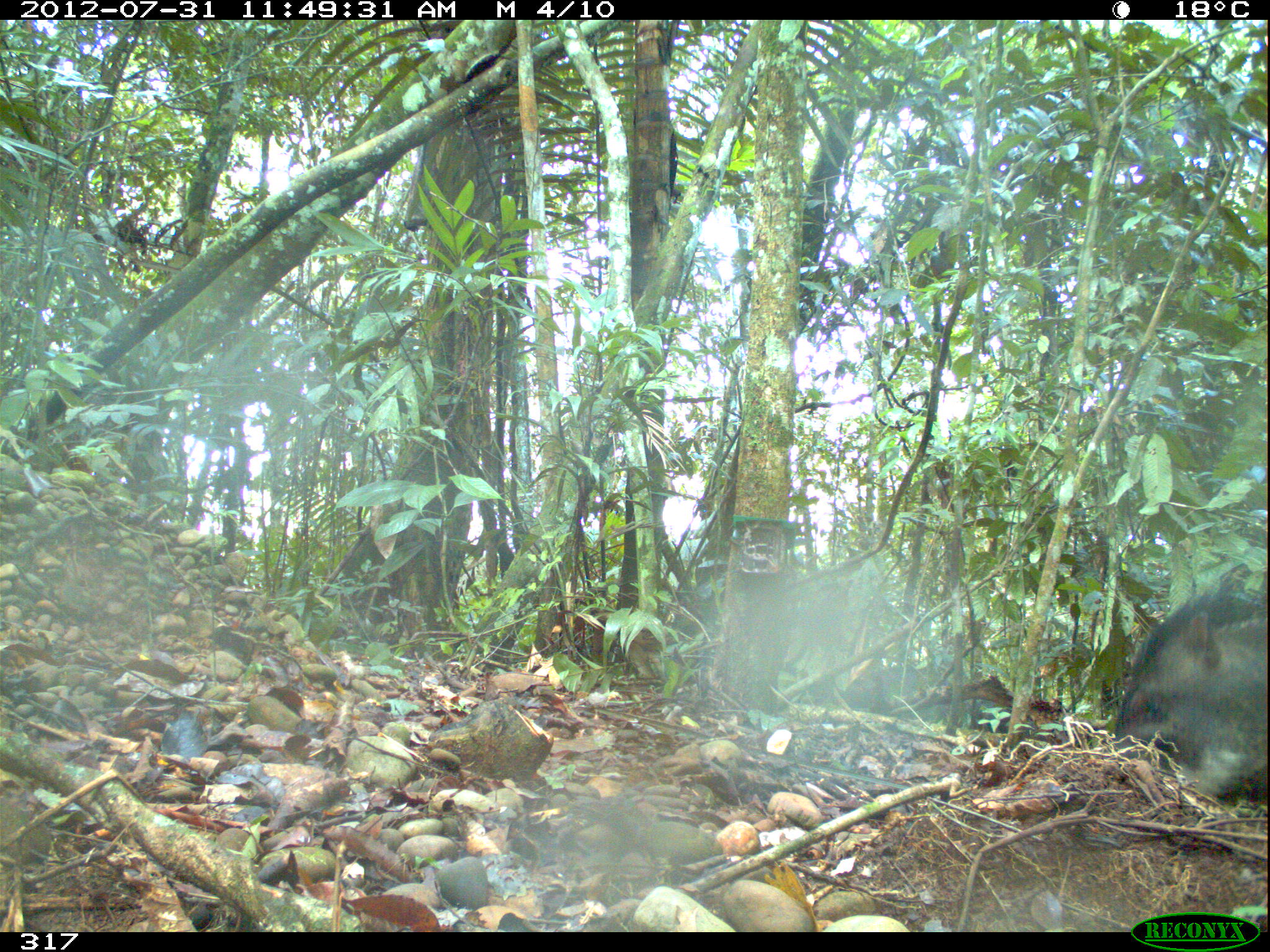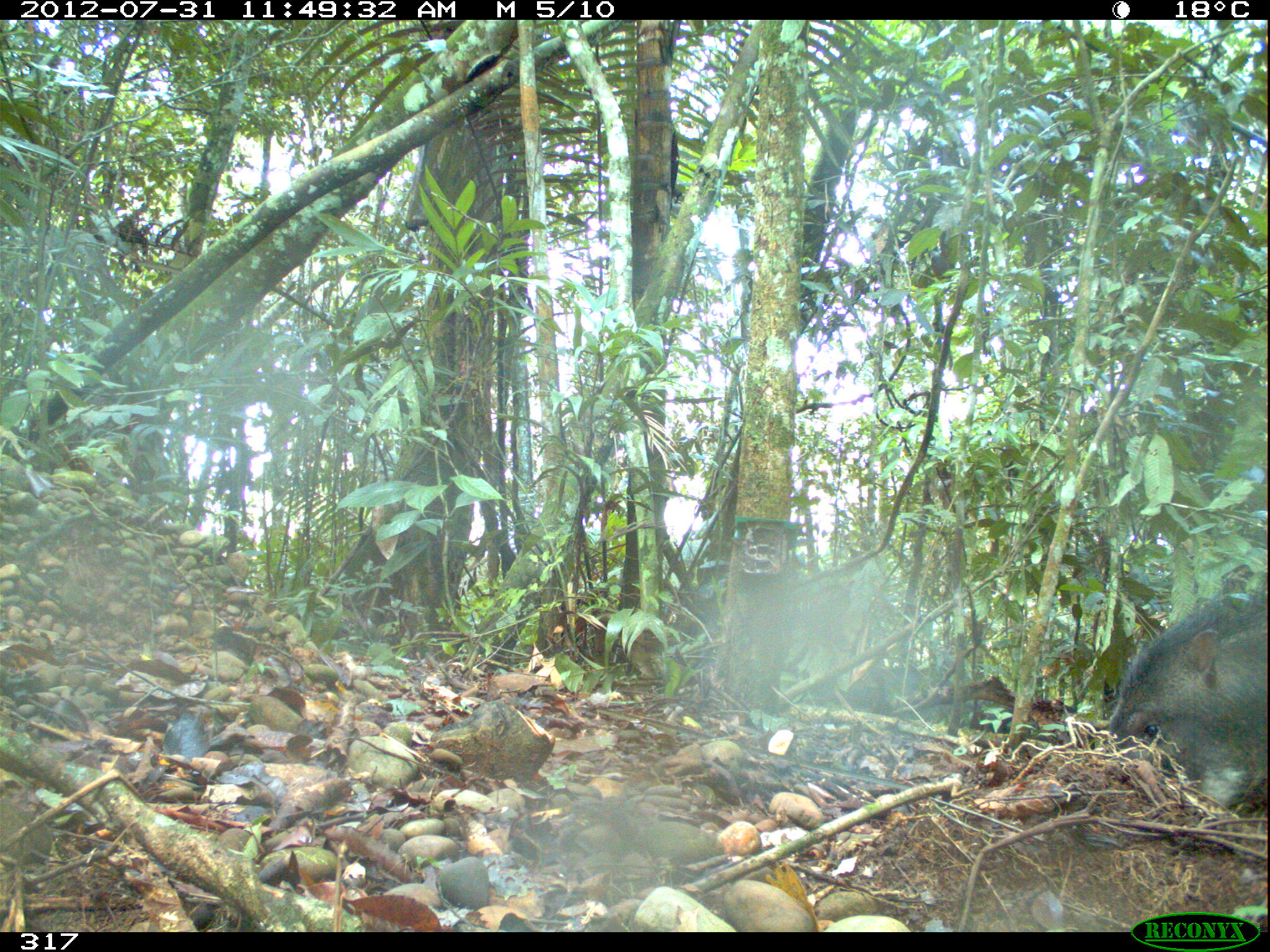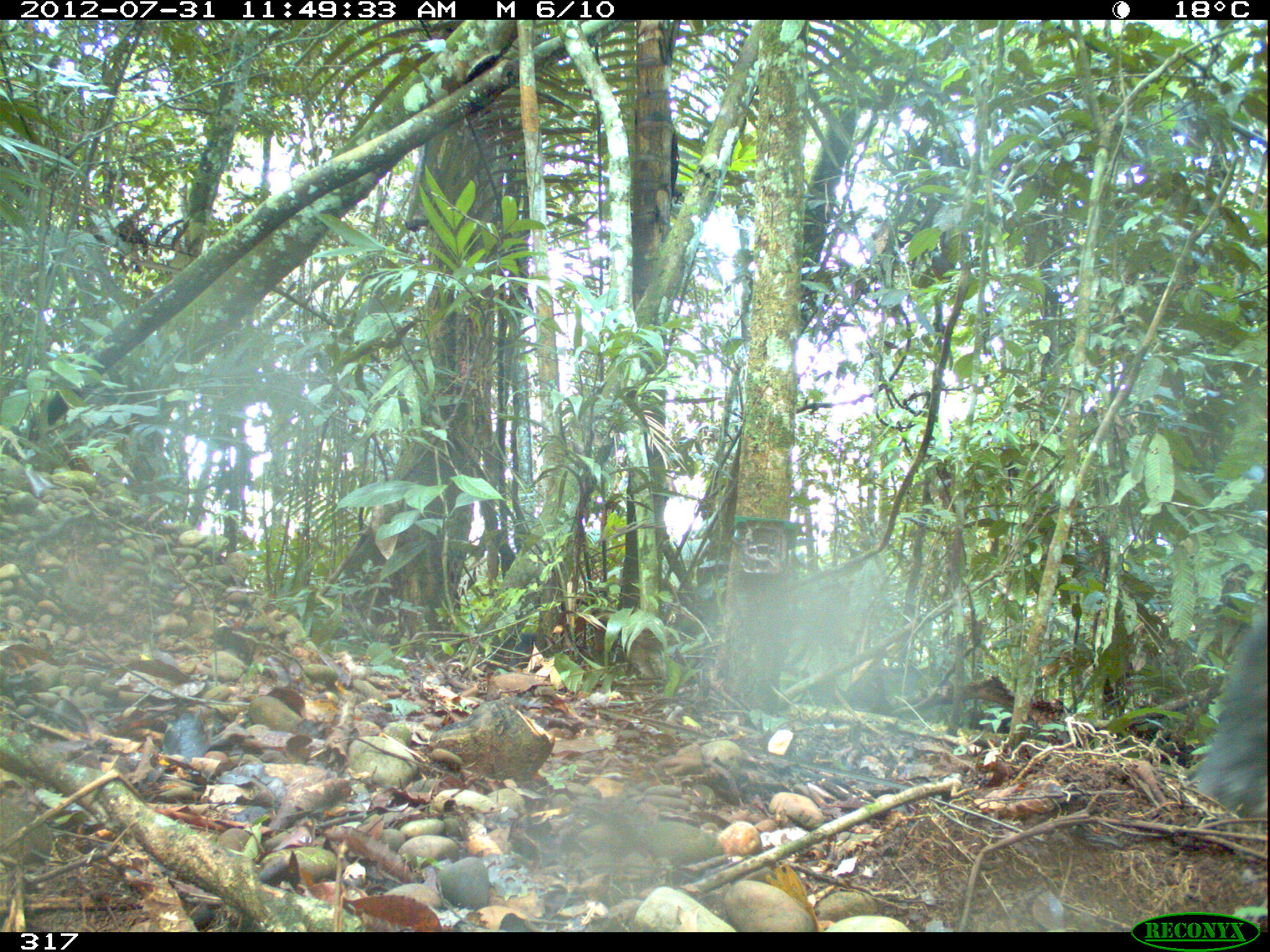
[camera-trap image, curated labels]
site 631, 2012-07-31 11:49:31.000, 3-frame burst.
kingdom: Animalia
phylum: Chordata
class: Mammalia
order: Artiodactyla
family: Tayassuidae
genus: Tayassu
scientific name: Tayassu pecari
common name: white-lipped peccary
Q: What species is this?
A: Tayassu pecari (white-lipped peccary).